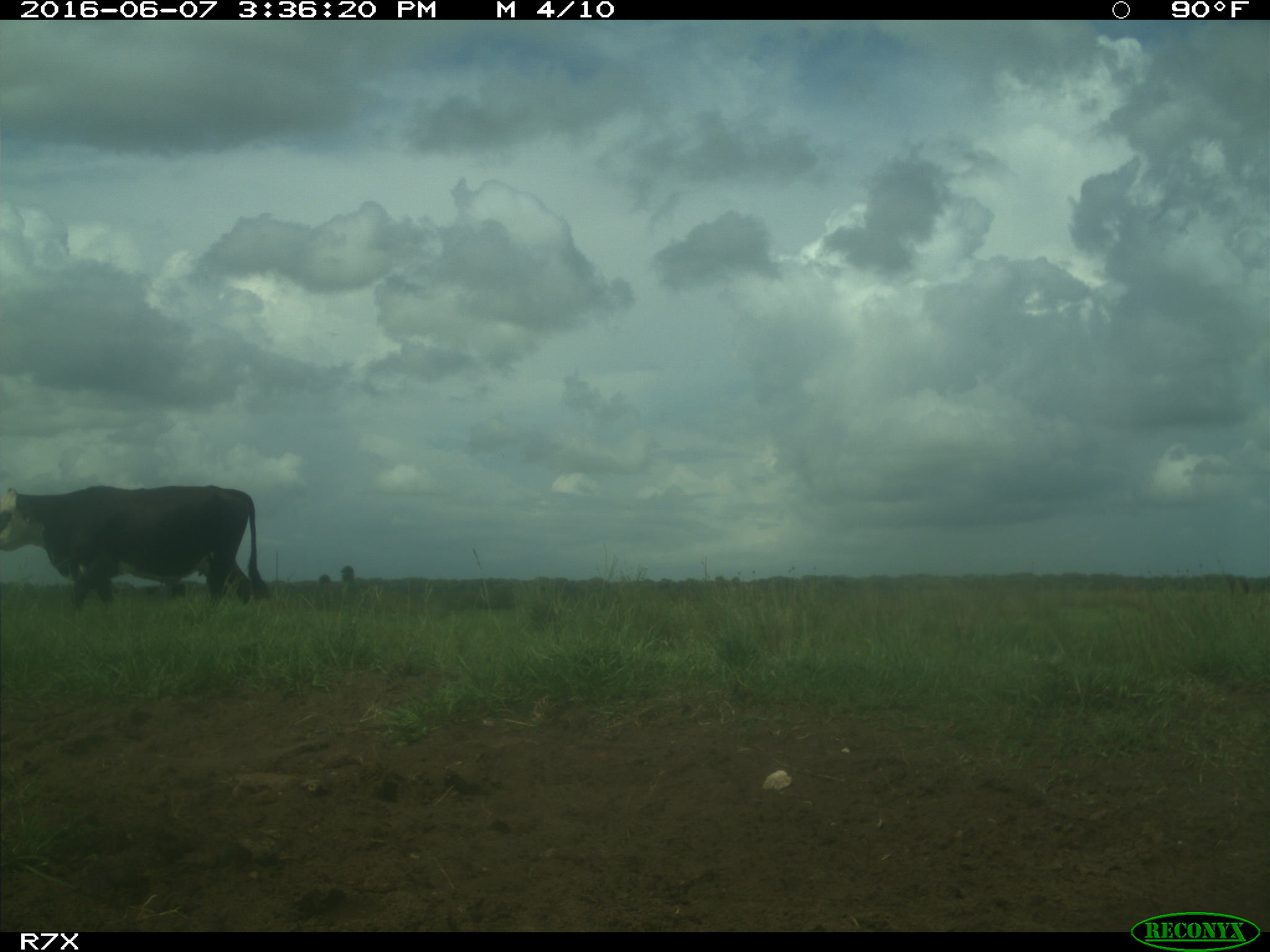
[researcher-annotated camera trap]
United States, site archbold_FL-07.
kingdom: Animalia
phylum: Chordata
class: Mammalia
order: Artiodactyla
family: Bovidae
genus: Bos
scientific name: Bos taurus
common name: domestic cow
Bos taurus (domestic cow).